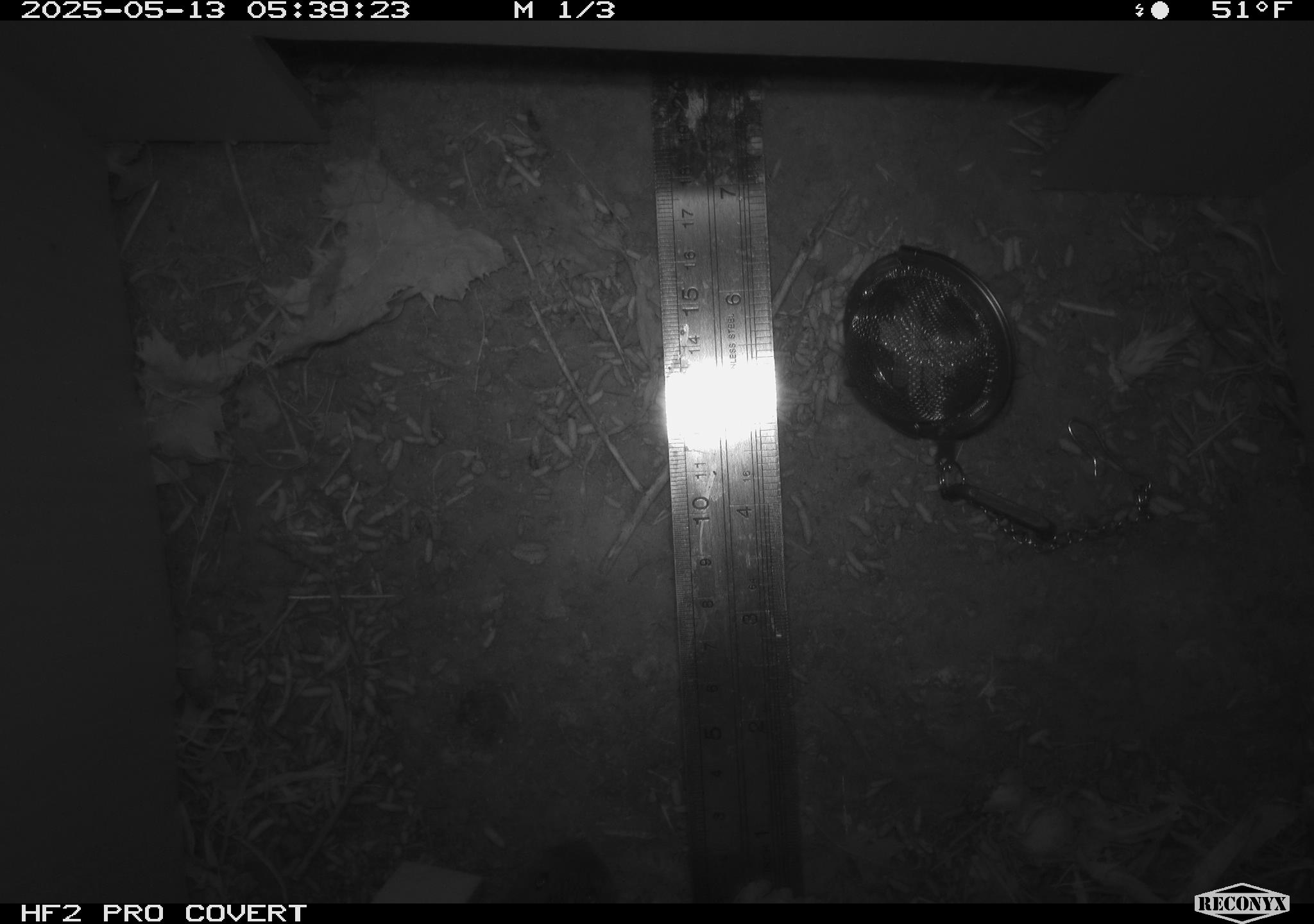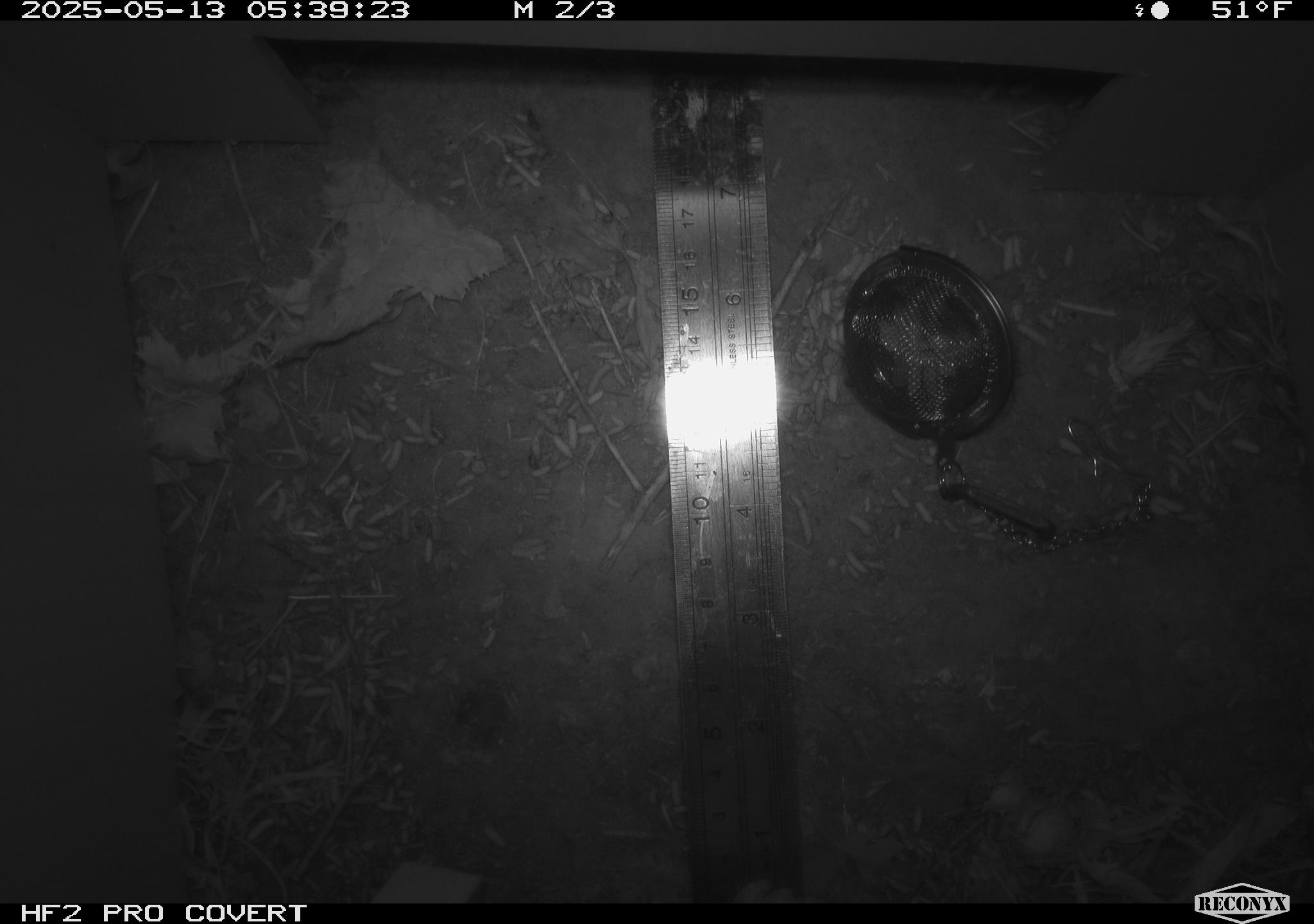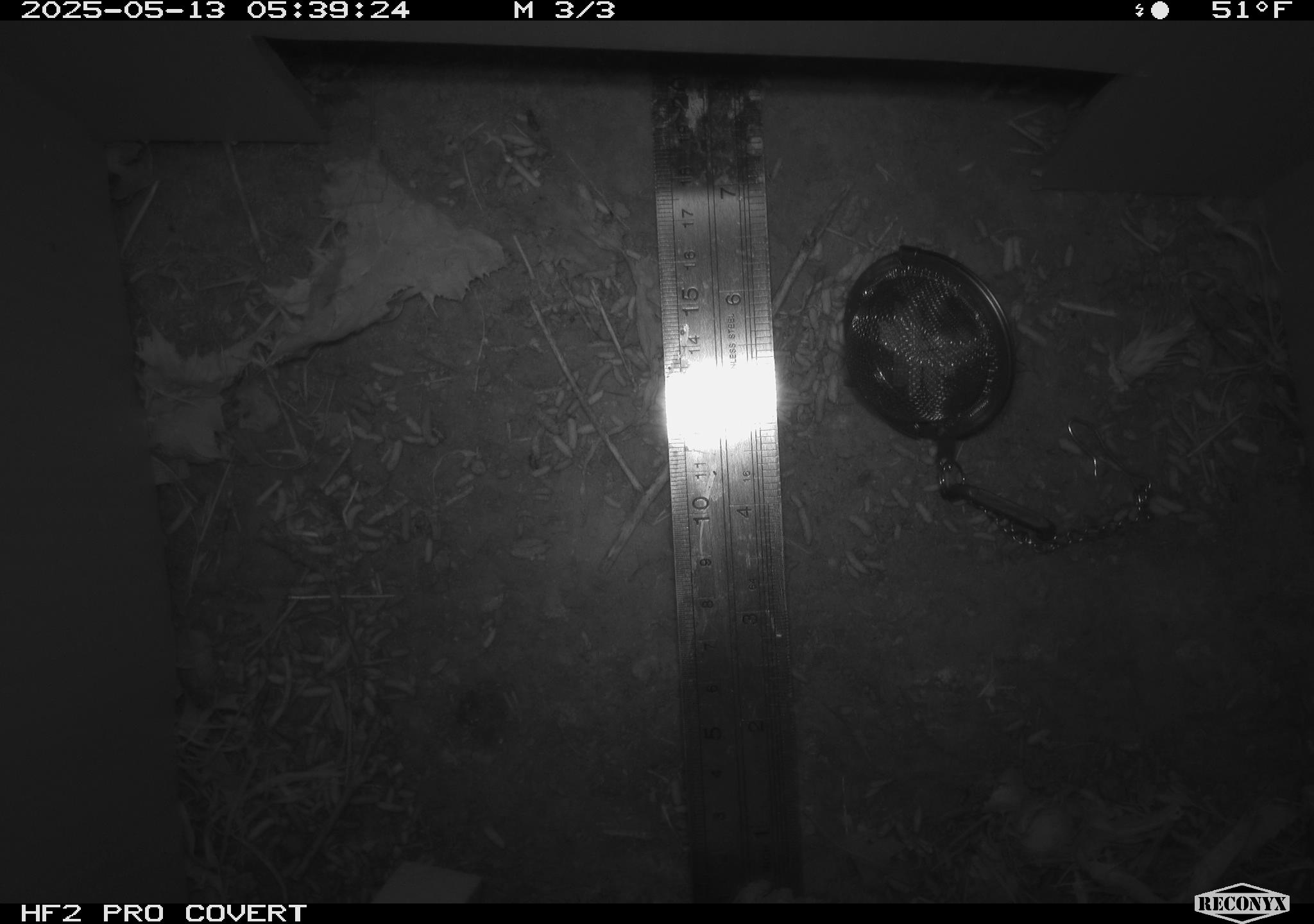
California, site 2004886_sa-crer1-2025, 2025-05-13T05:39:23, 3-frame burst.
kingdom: Animalia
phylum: Chordata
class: Mammalia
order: Rodentia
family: Cricetidae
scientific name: Arvicolinae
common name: voles, lemmings, and muskrats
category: arvicolinae subfamily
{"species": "arvicolinae subfamily (voles, lemmings, and muskrats) (Arvicolinae)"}